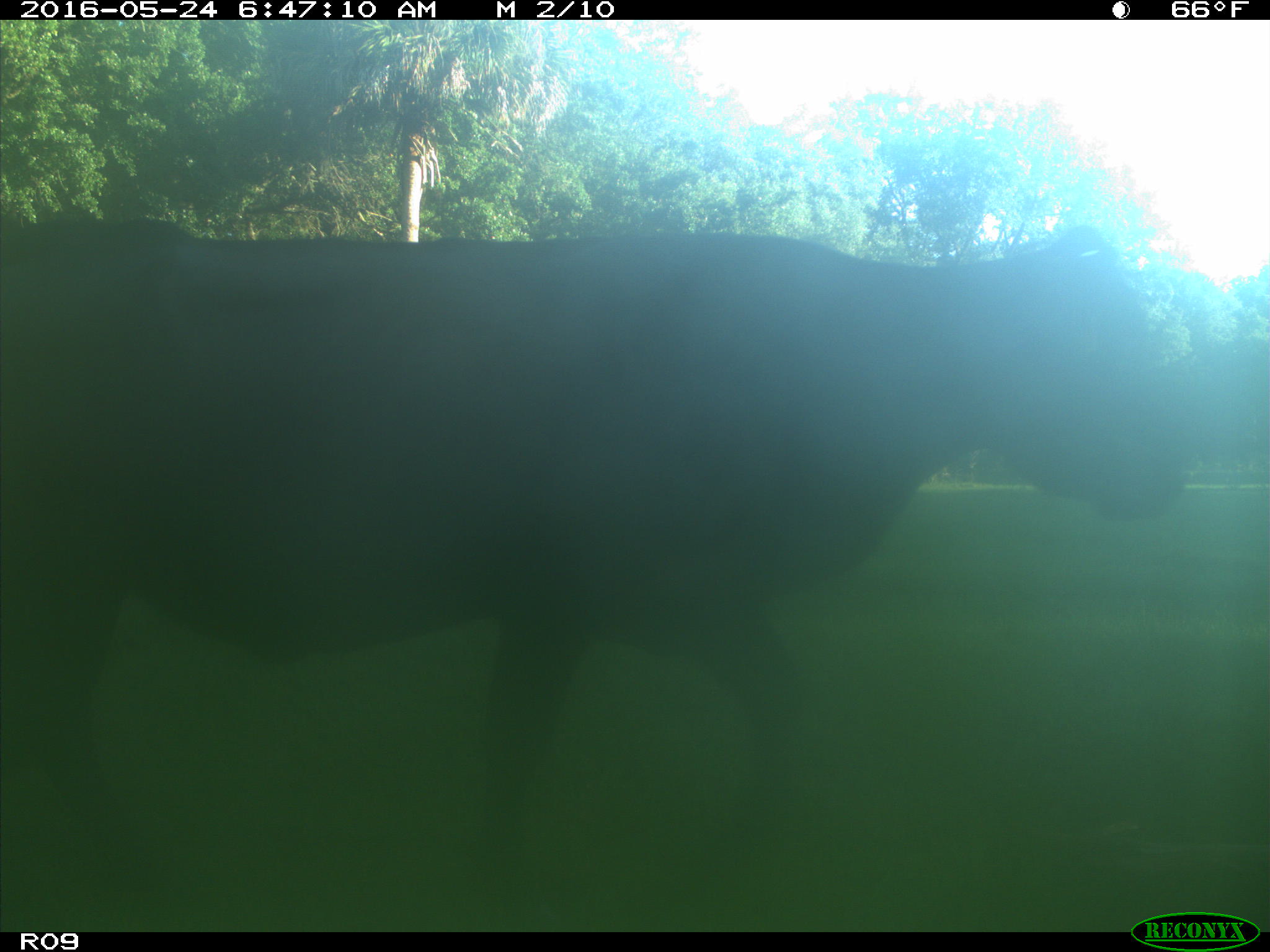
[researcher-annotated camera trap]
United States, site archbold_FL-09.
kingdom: Animalia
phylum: Chordata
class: Mammalia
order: Artiodactyla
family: Bovidae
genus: Bos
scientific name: Bos taurus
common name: domestic cow